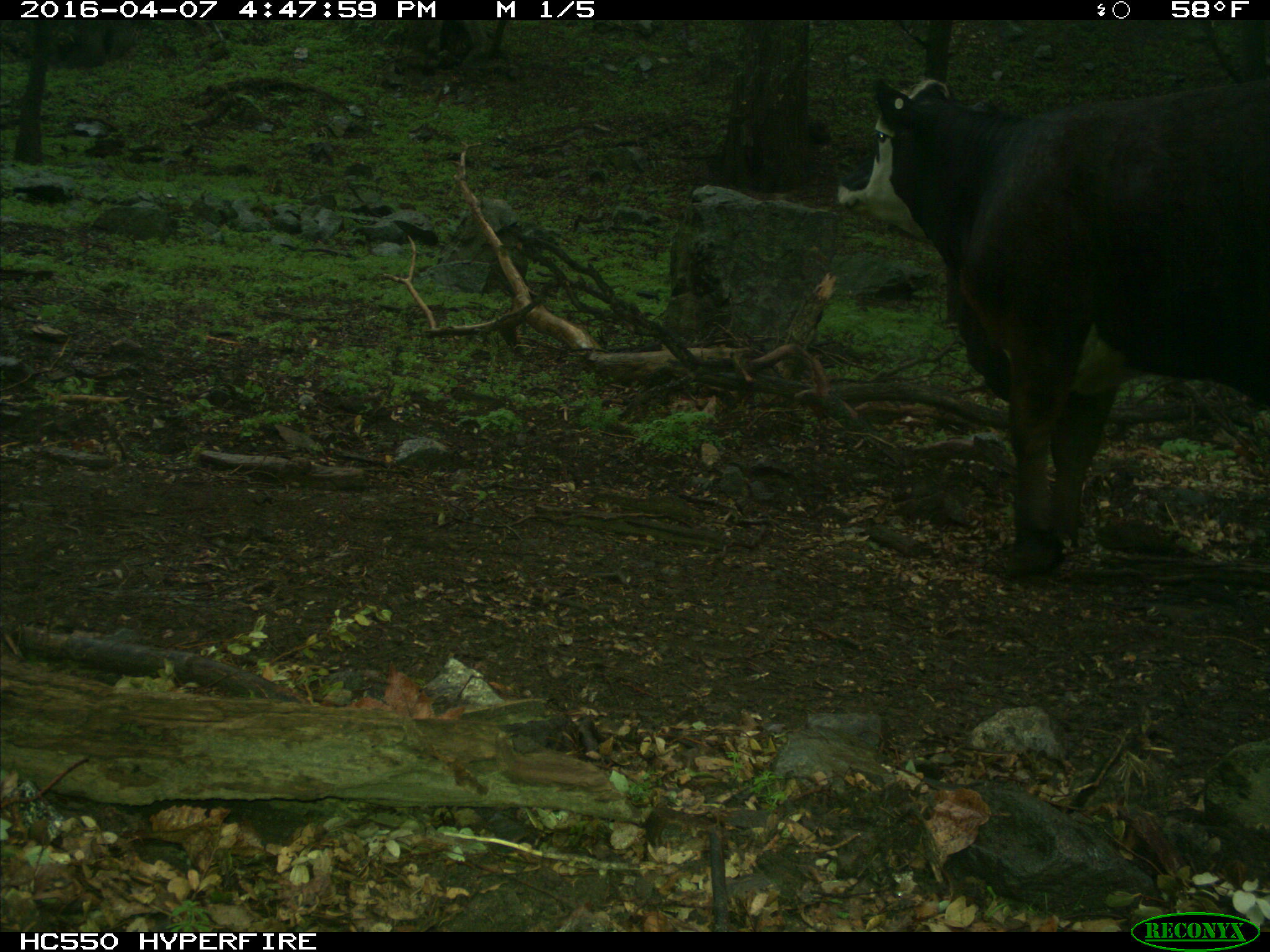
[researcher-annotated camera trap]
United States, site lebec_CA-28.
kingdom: Animalia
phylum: Chordata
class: Mammalia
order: Artiodactyla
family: Bovidae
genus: Bos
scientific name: Bos taurus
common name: domestic cow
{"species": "Bos taurus (domestic cow)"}